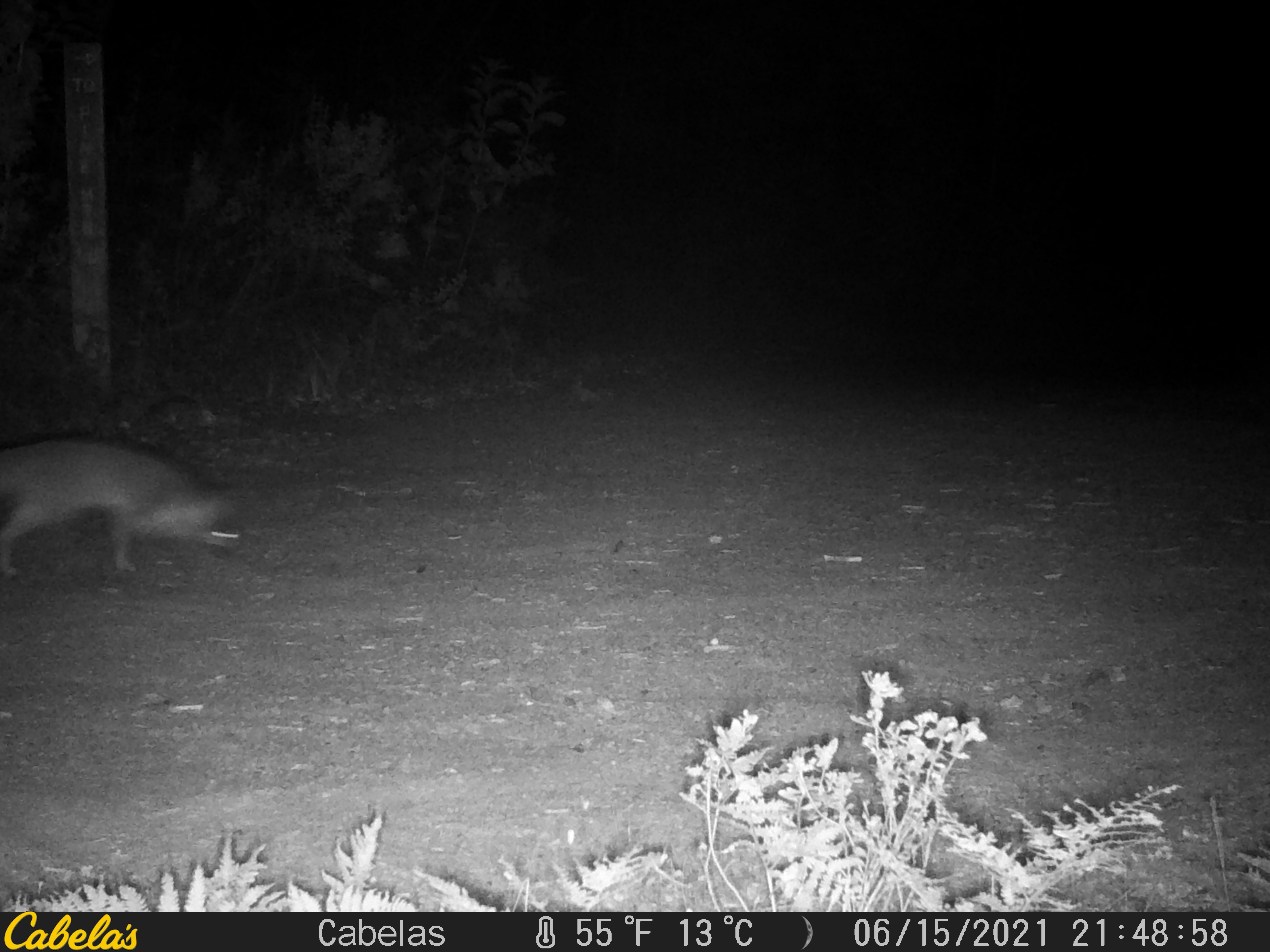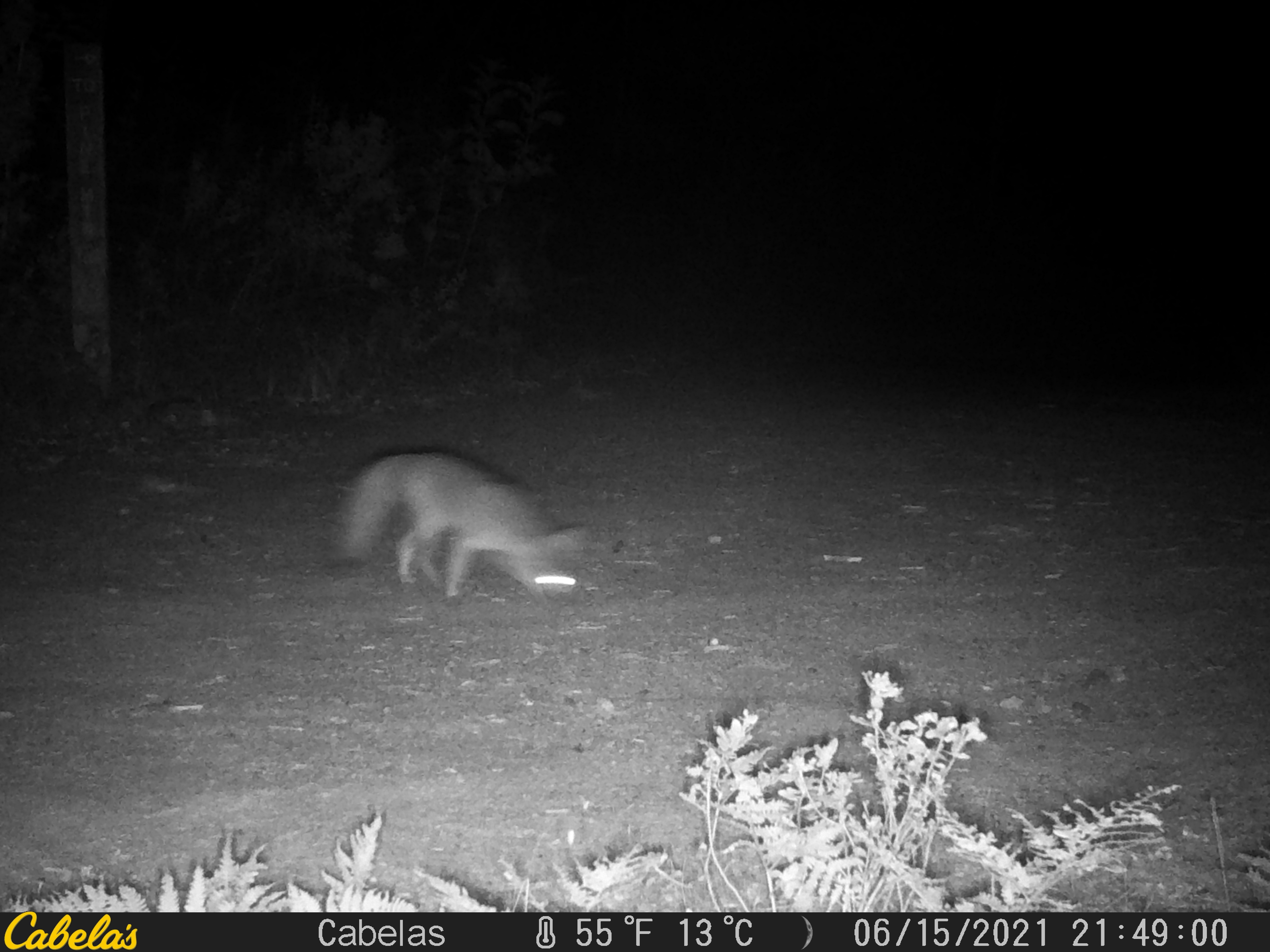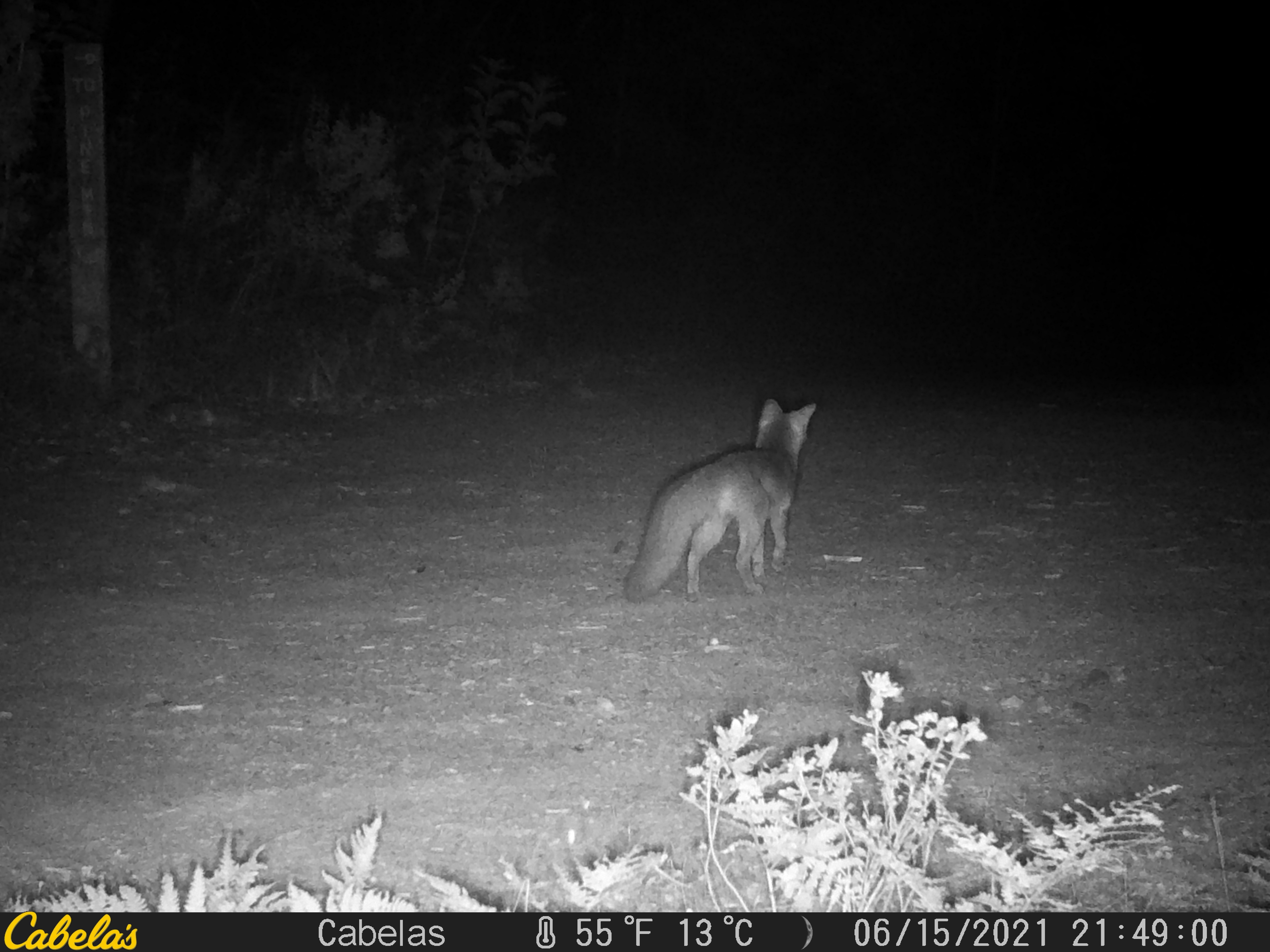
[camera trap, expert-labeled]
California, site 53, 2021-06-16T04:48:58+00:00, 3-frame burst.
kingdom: Animalia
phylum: Chordata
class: Mammalia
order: Carnivora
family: Canidae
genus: Urocyon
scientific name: Urocyon cinereoargenteus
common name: gray fox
Gray fox (Urocyon cinereoargenteus).